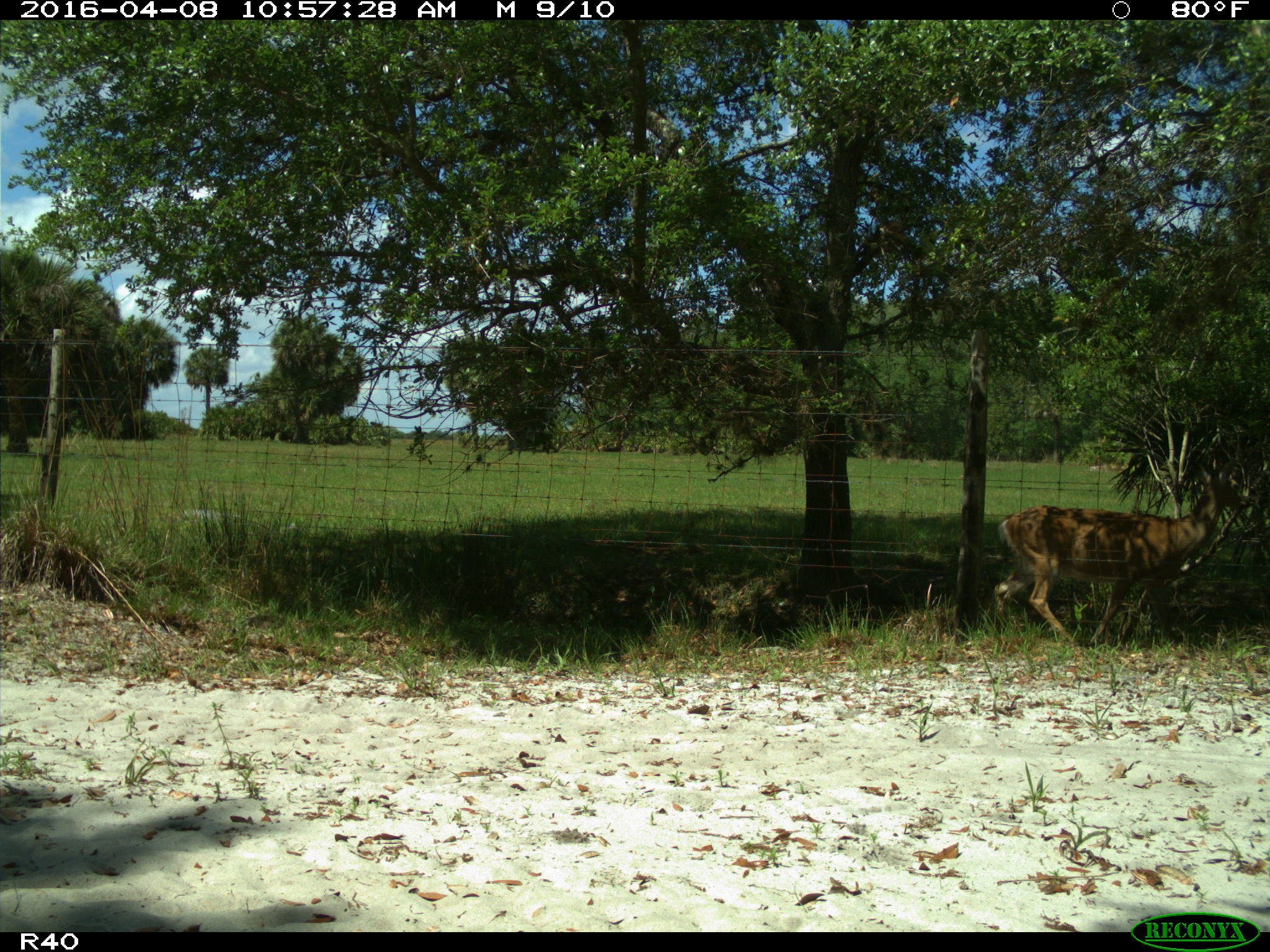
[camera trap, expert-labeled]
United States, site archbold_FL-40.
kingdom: Animalia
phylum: Chordata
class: Mammalia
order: Artiodactyla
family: Cervidae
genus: Odocoileus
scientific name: Odocoileus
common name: deer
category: unidentified deer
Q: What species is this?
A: Unidentified deer (deer) (Odocoileus).